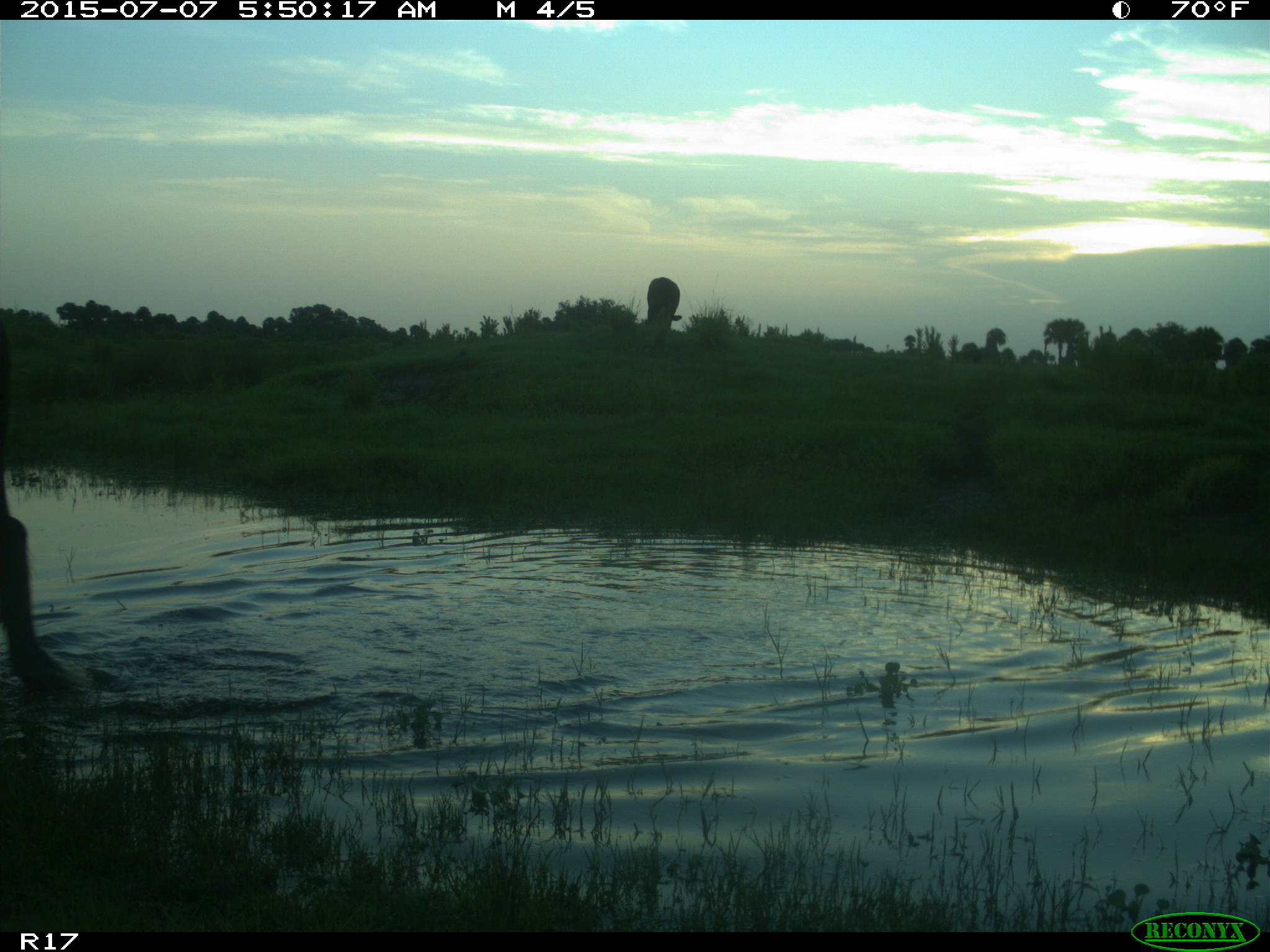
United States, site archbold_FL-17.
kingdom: Animalia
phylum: Chordata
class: Mammalia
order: Artiodactyla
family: Bovidae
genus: Bos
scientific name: Bos taurus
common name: domestic cow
Bos taurus (domestic cow).